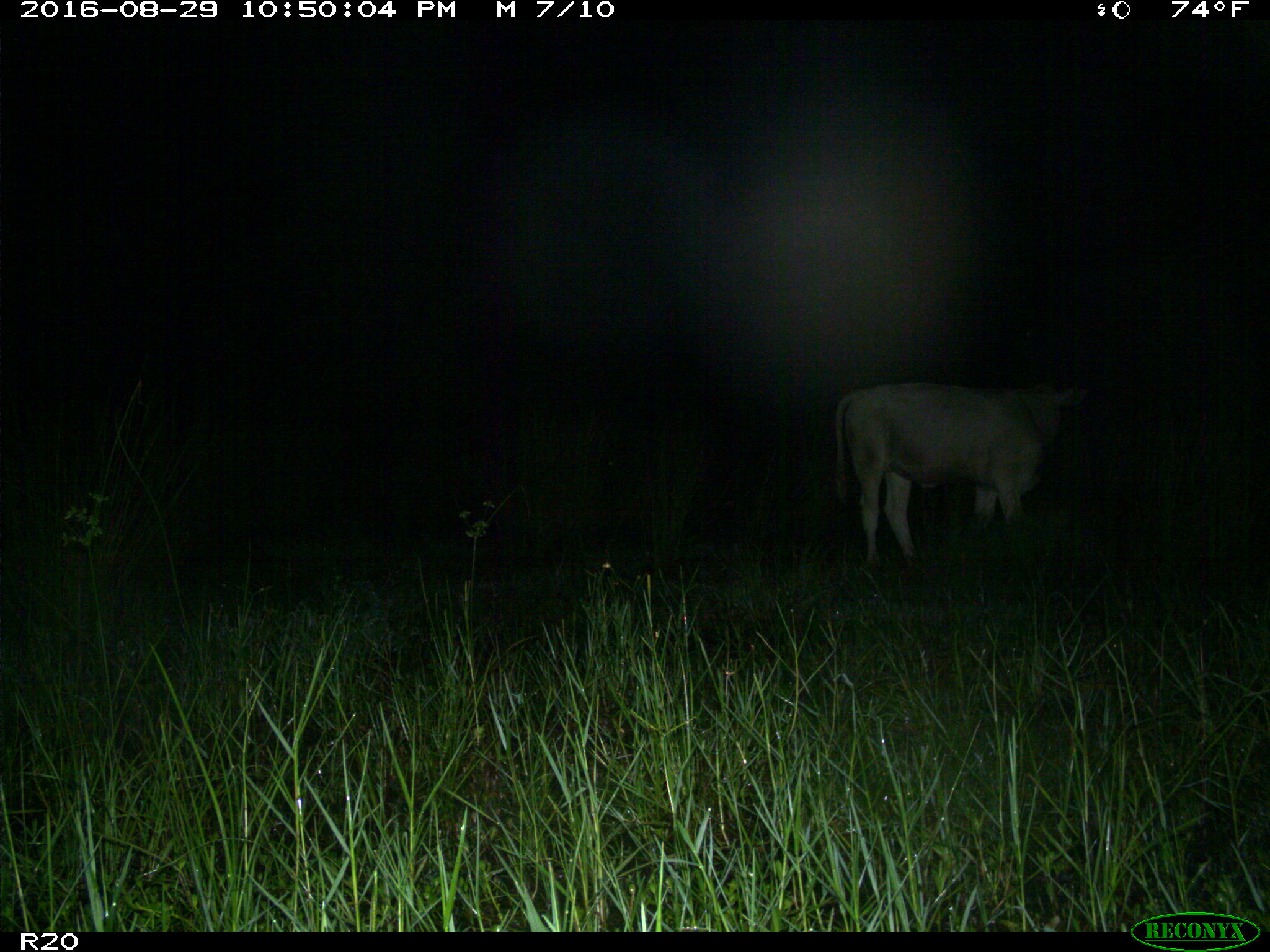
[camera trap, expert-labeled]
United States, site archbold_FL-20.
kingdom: Animalia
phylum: Chordata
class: Mammalia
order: Artiodactyla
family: Bovidae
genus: Bos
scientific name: Bos taurus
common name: domestic cow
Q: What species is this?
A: Bos taurus (domestic cow).